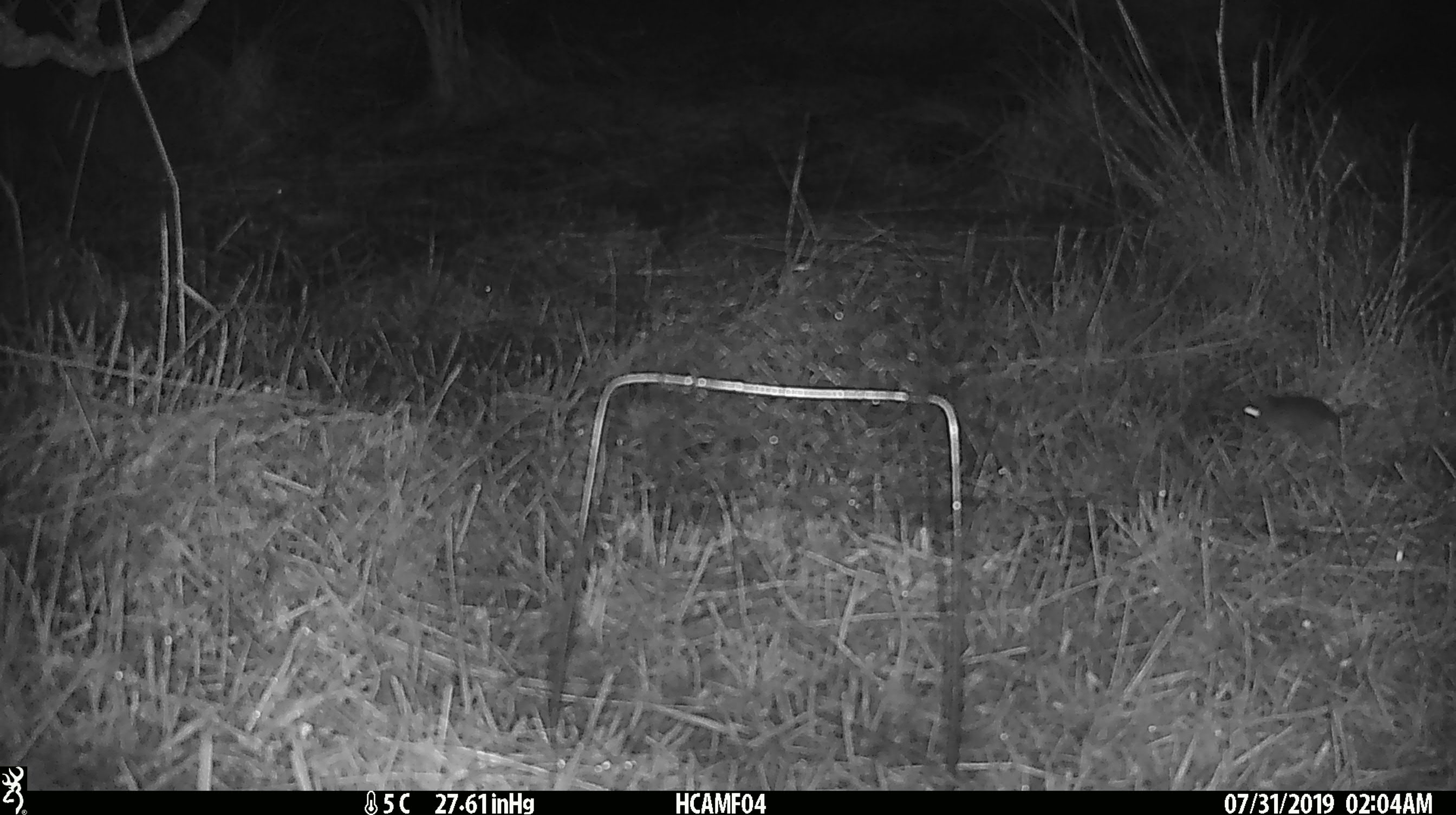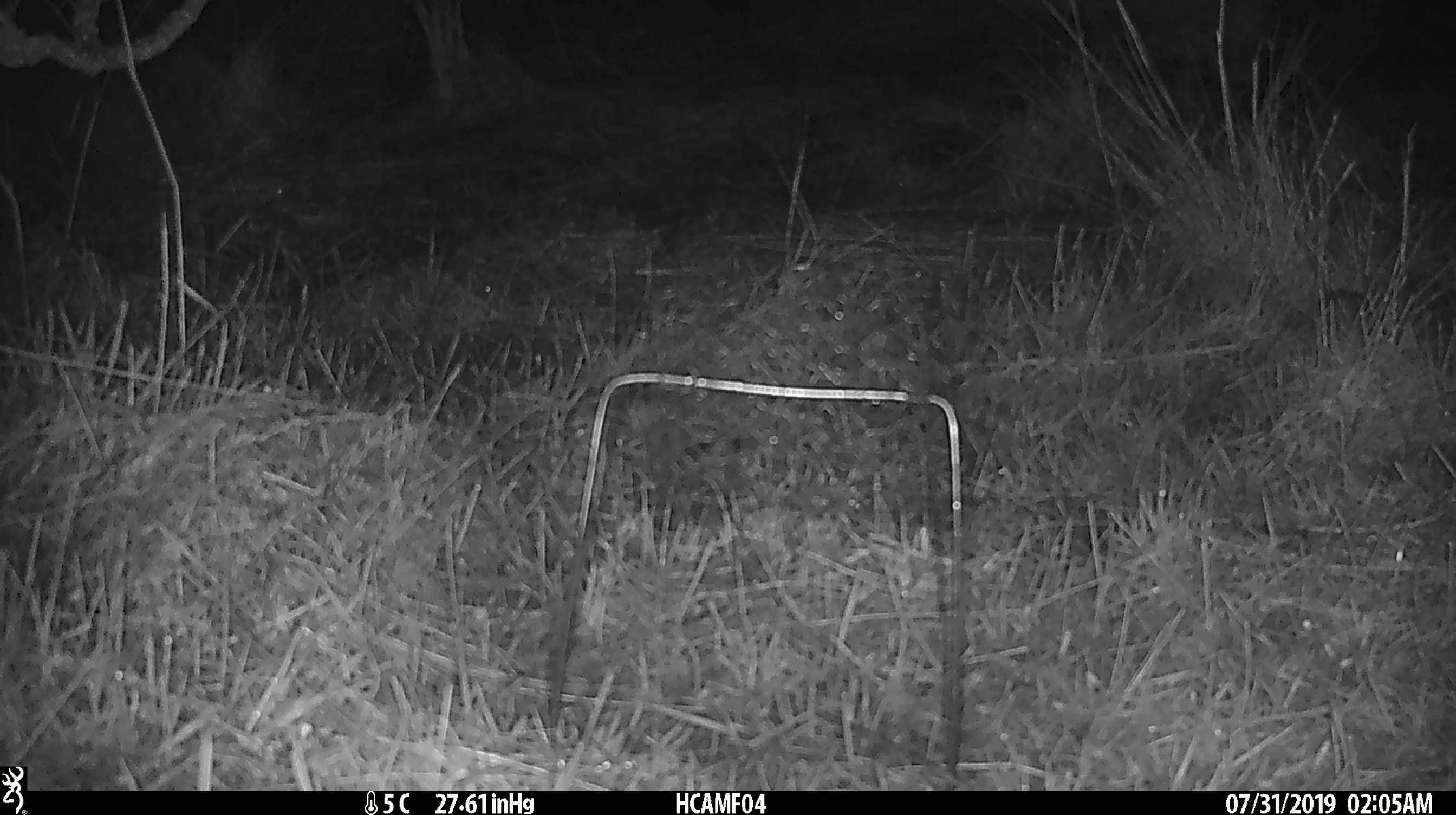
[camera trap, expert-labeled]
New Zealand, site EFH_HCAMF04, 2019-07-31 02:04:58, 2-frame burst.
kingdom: Animalia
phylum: Chordata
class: Mammalia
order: Rodentia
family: Muridae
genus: Mus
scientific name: Mus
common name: mouse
Mouse (Mus).